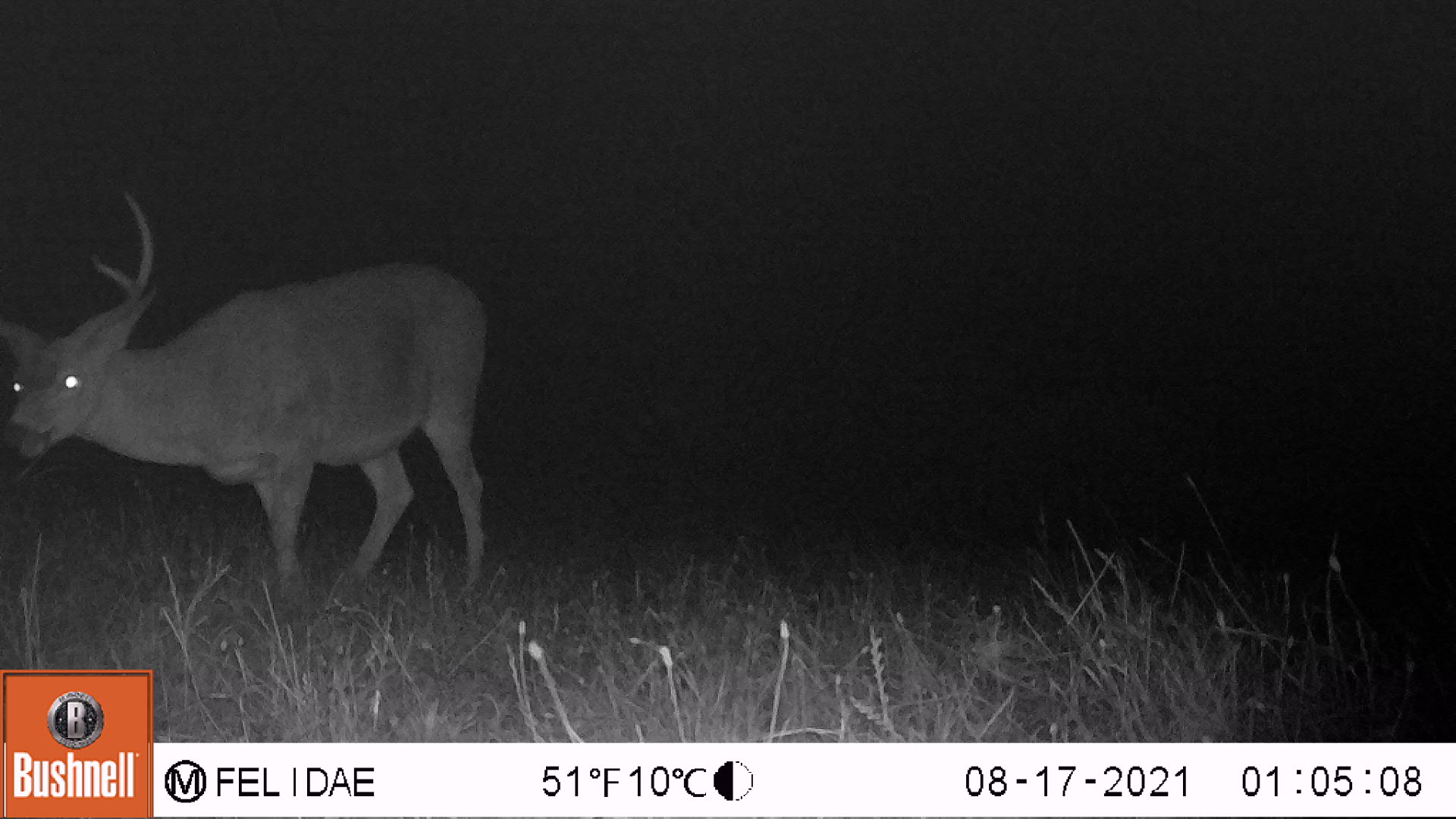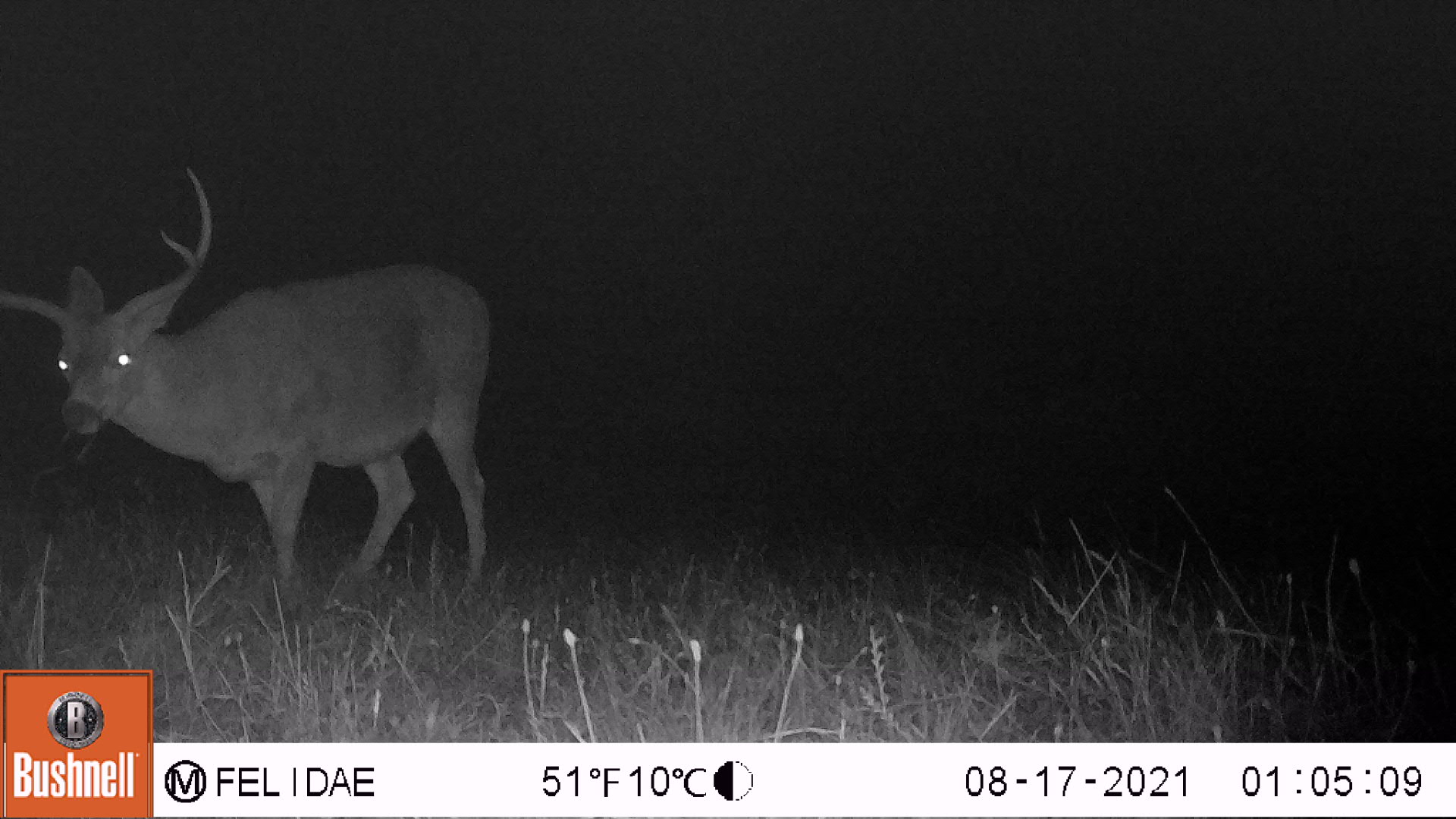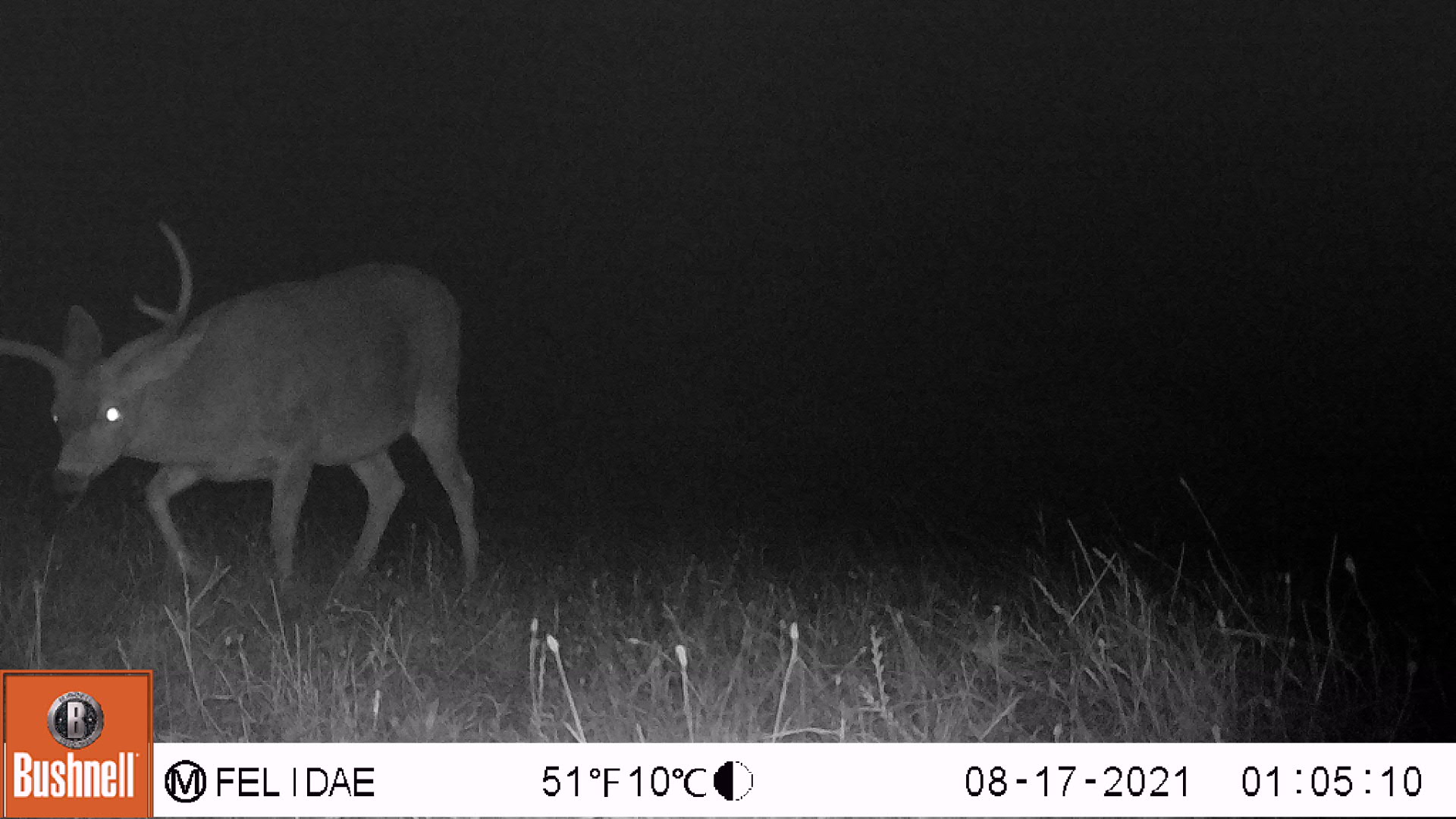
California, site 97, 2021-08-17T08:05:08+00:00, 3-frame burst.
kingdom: Animalia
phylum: Chordata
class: Mammalia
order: Artiodactyla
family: Cervidae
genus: Odocoileus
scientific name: Odocoileus hemionus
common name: mule deer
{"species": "mule deer (Odocoileus hemionus)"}